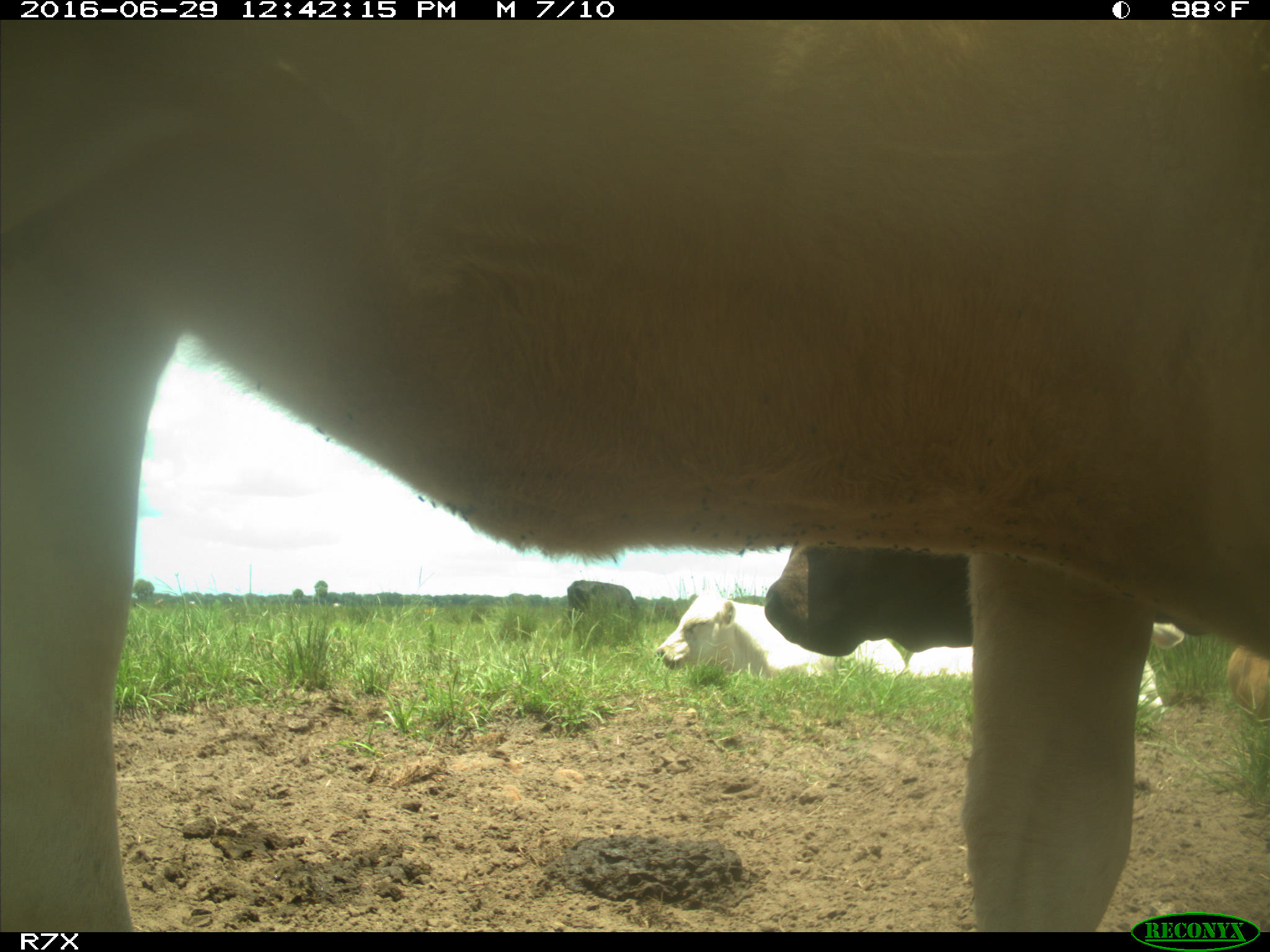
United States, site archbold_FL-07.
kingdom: Animalia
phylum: Chordata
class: Mammalia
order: Artiodactyla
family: Bovidae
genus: Bos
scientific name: Bos taurus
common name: domestic cow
Bos taurus (domestic cow).